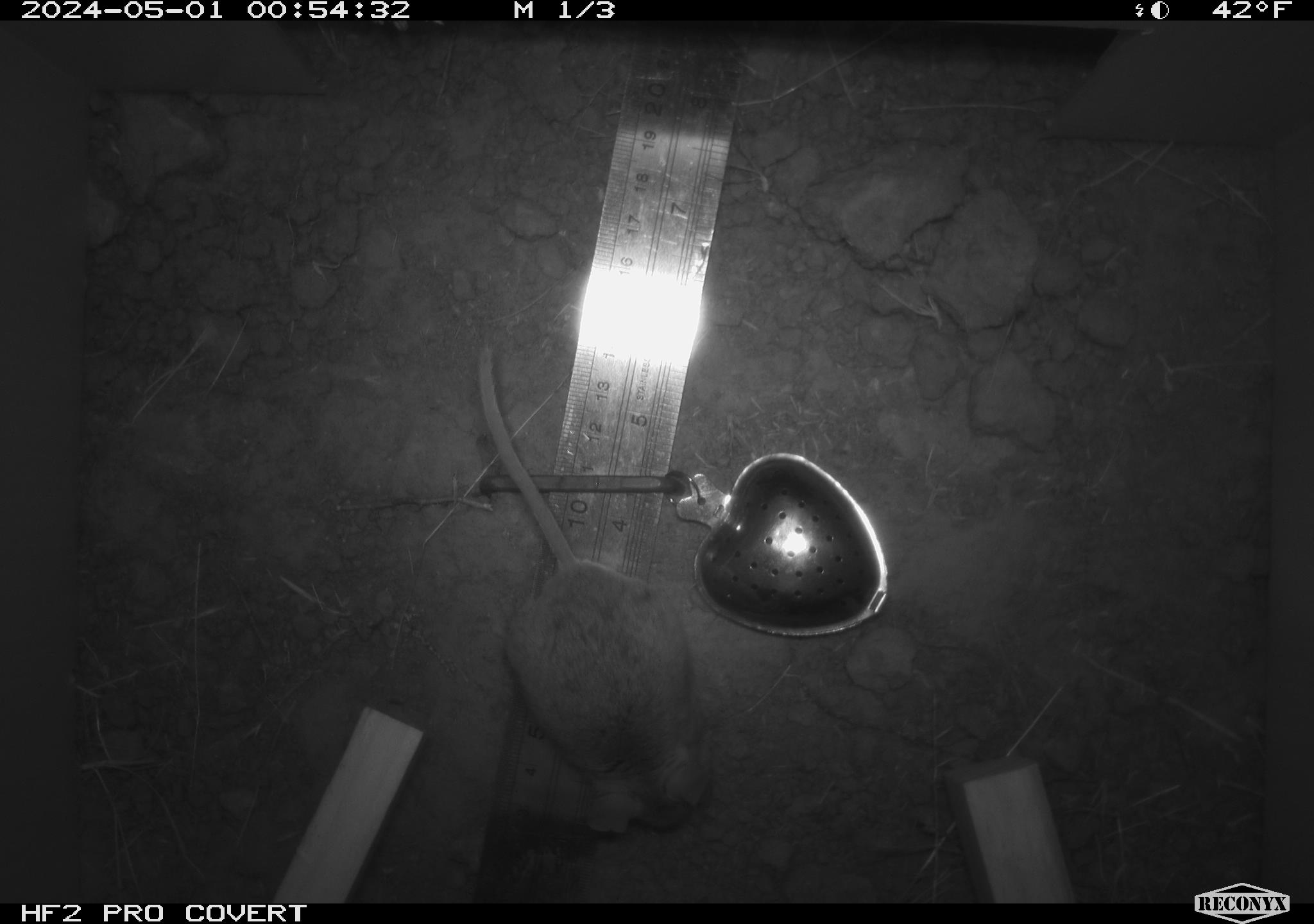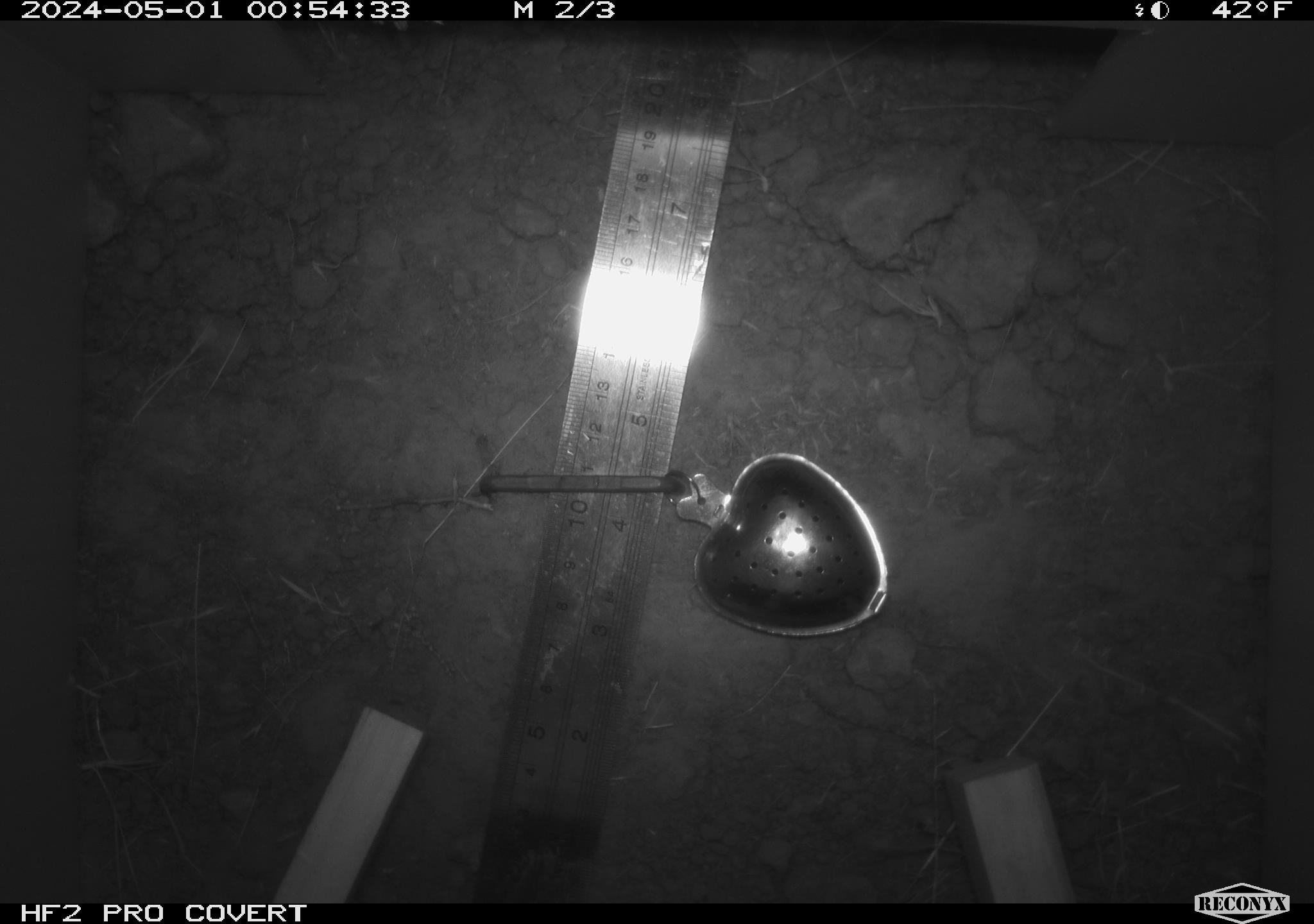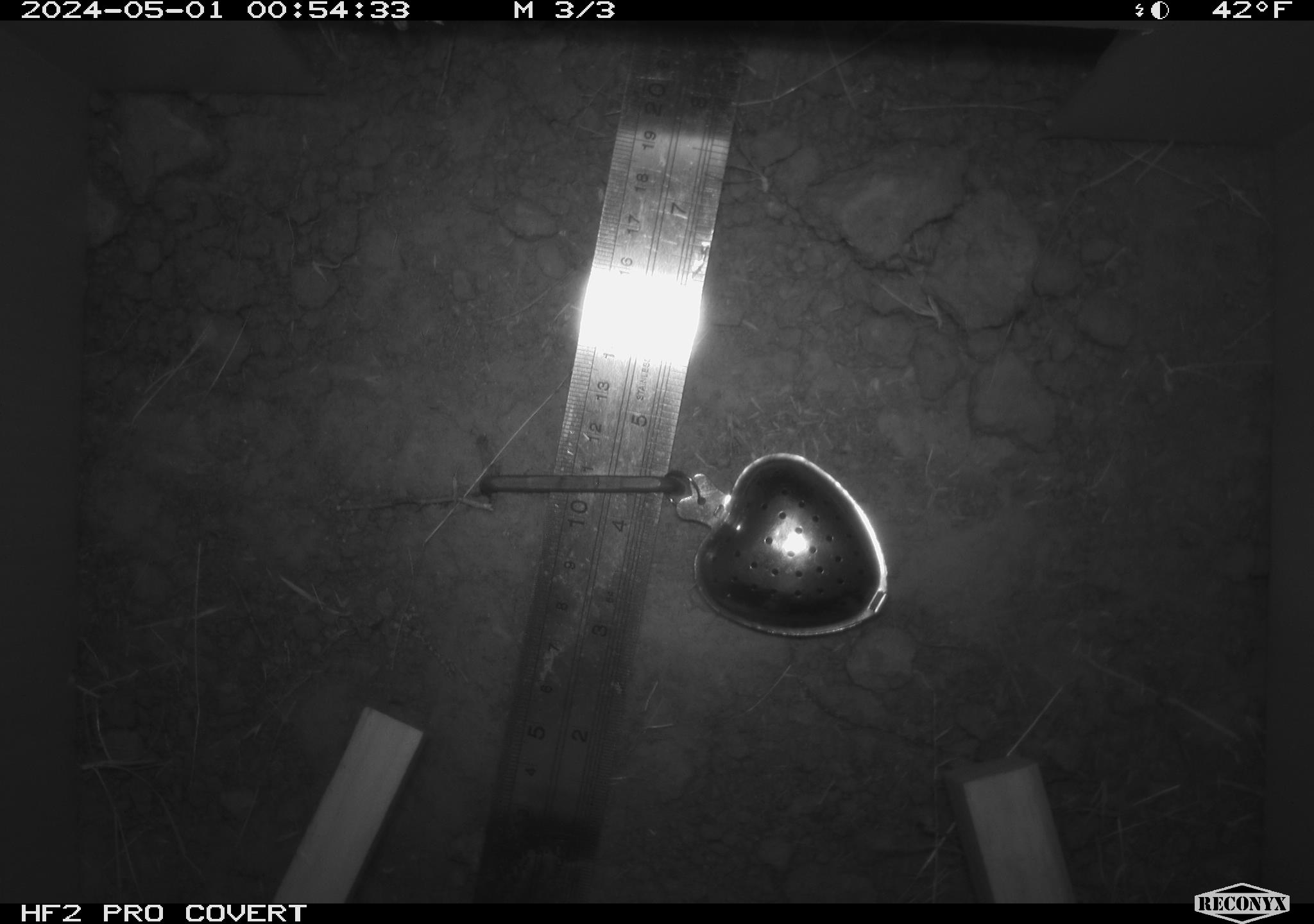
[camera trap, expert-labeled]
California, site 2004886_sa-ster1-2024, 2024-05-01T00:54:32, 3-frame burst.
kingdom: Animalia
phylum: Chordata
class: Mammalia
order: Rodentia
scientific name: Rodentia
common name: mouse species